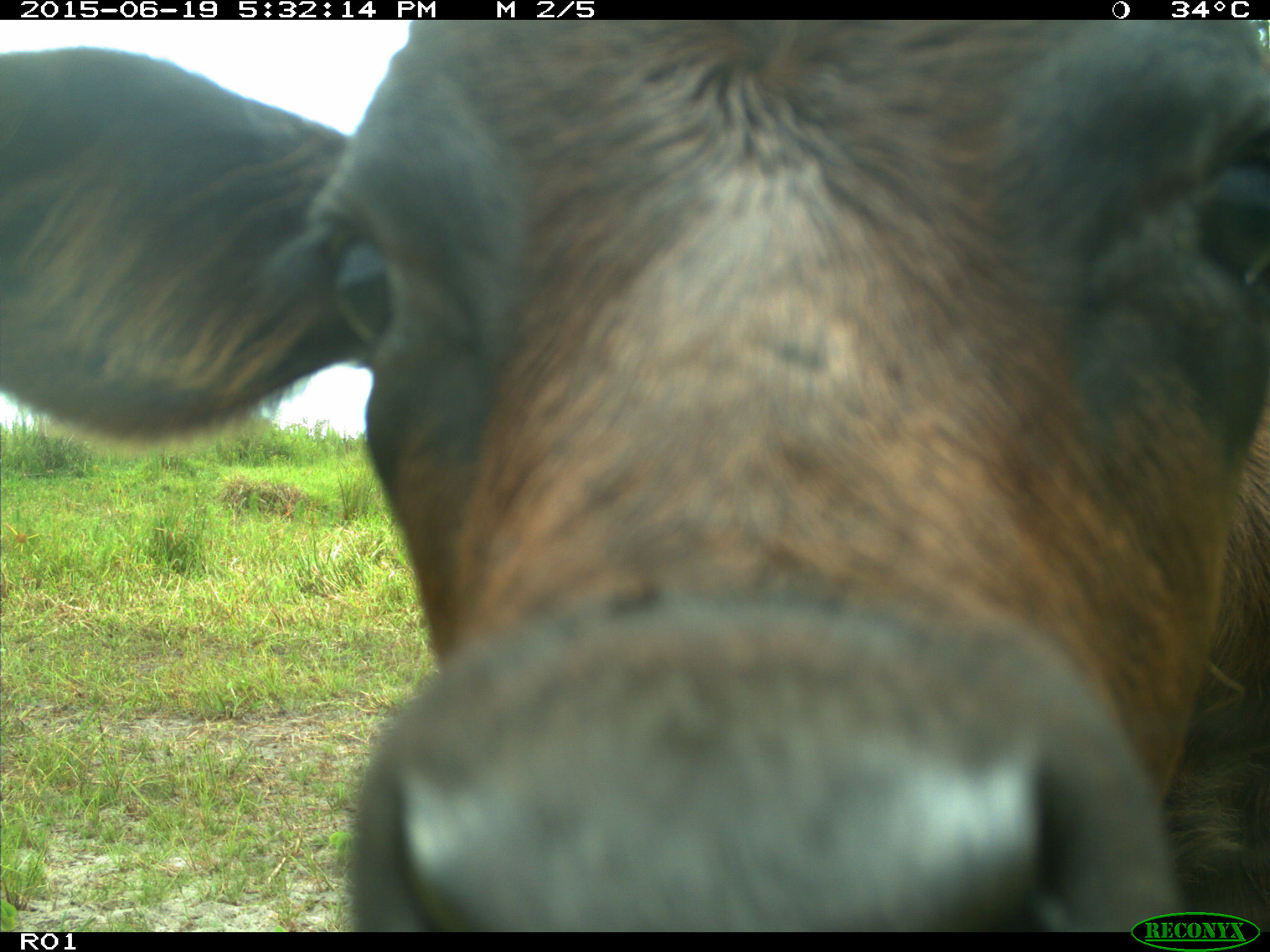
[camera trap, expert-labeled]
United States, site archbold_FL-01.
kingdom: Animalia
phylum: Chordata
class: Mammalia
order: Artiodactyla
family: Bovidae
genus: Bos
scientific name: Bos taurus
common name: domestic cow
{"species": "Bos taurus (domestic cow)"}